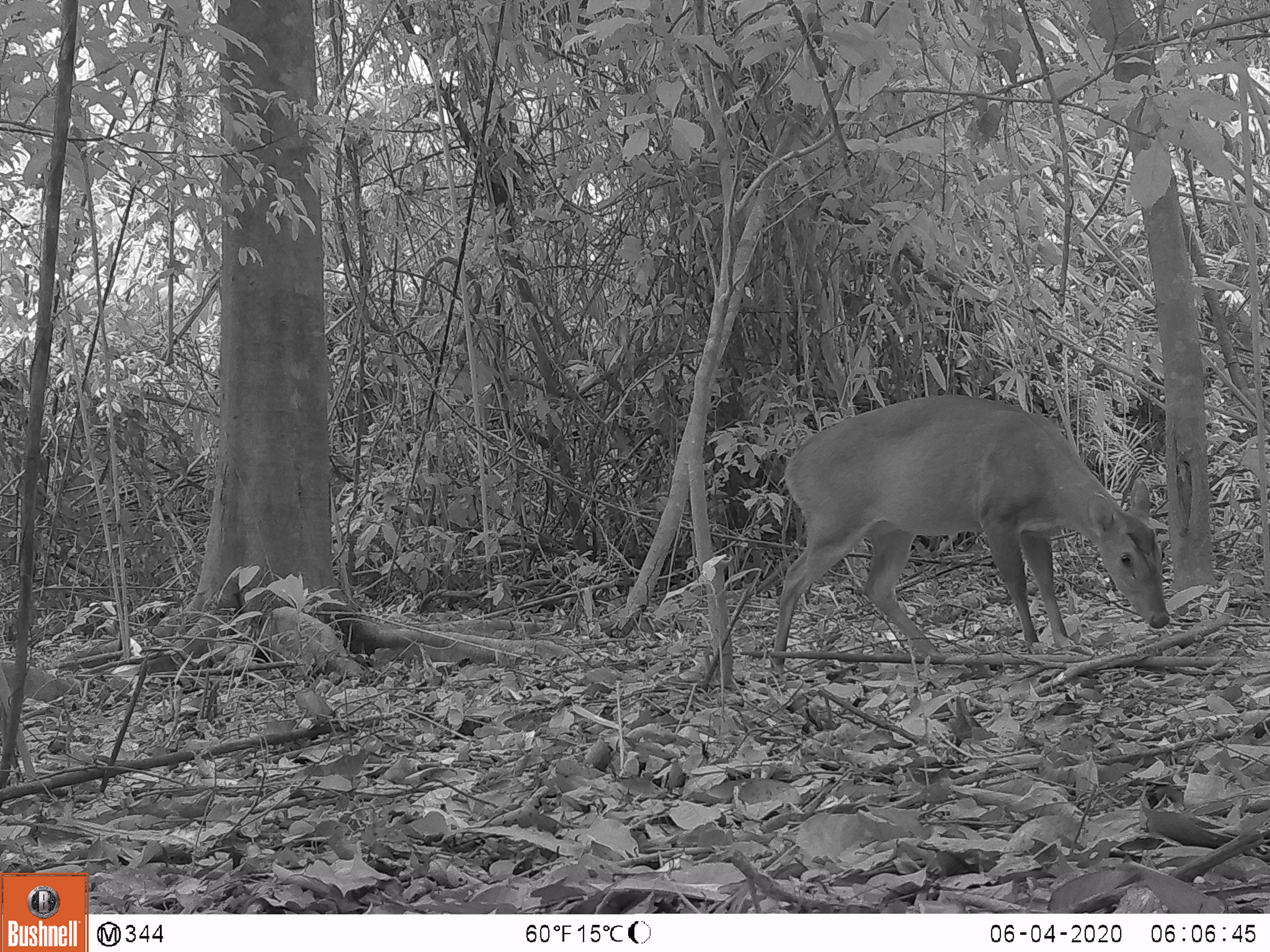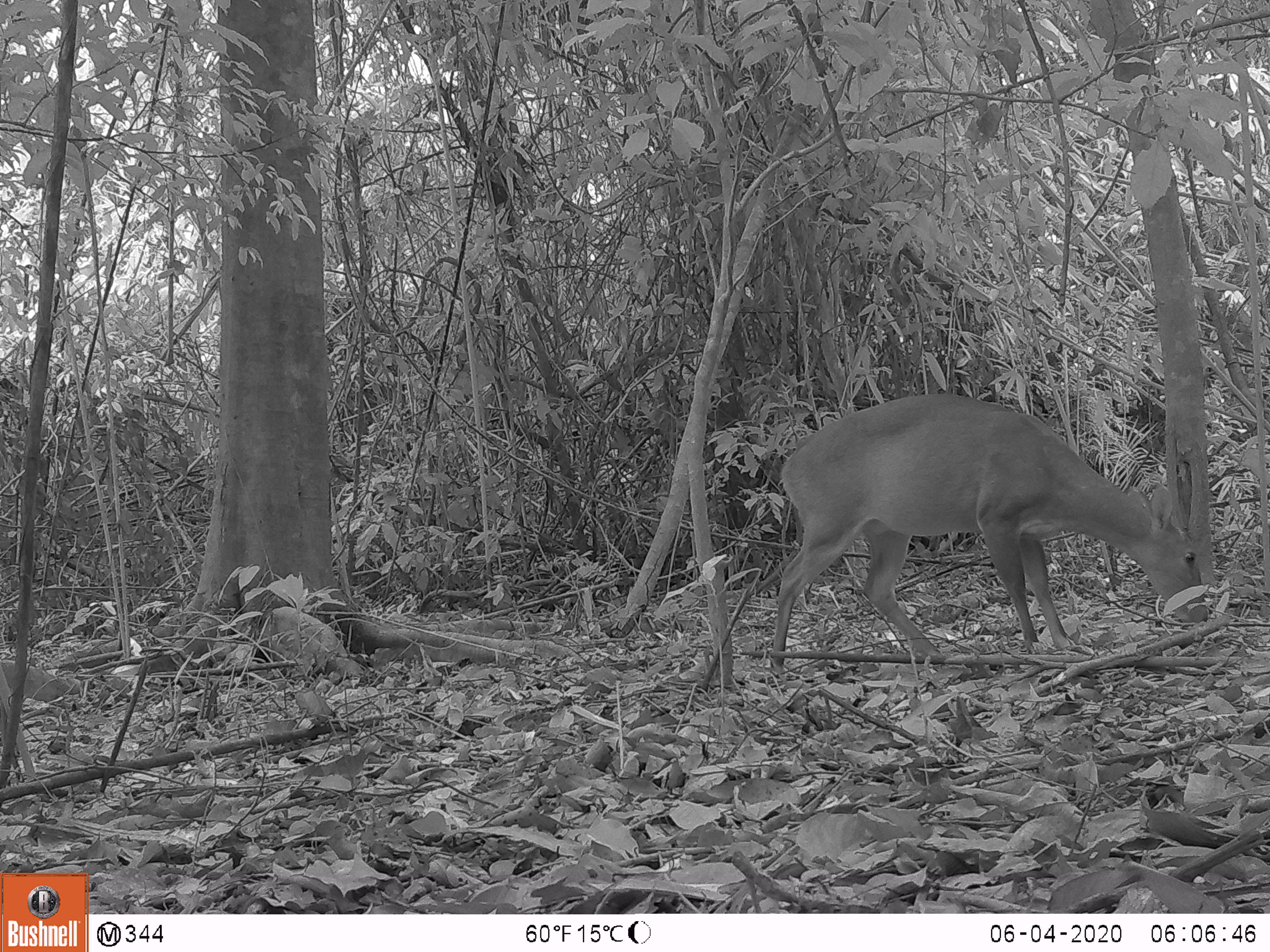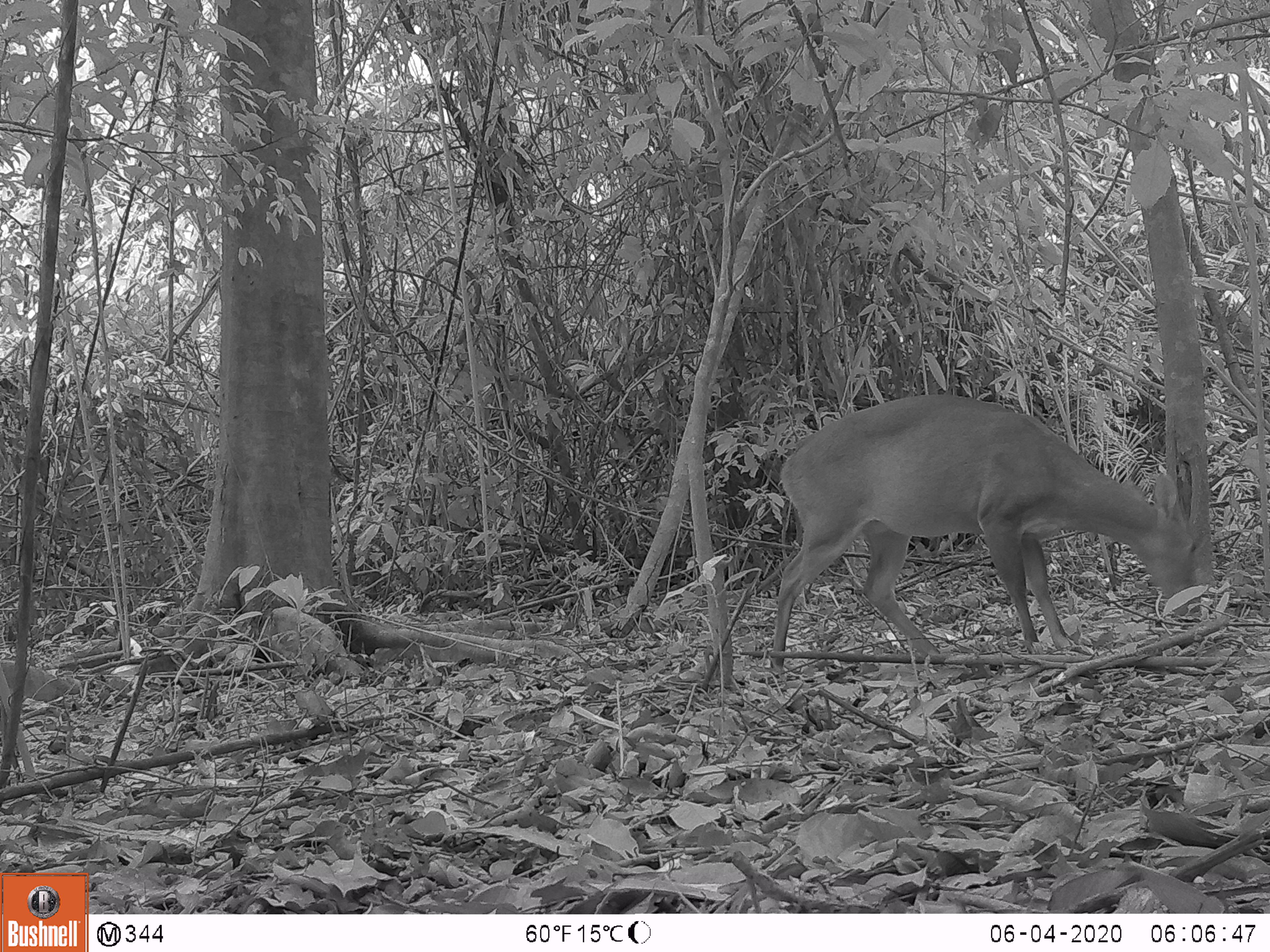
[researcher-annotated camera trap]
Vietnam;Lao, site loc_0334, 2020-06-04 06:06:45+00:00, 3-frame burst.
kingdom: Animalia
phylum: Chordata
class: Mammalia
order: Artiodactyla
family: Cervidae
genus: Muntiacus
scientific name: Muntiacus vuquangensis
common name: large-antlered muntjac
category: large antlered muntjac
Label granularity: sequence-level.